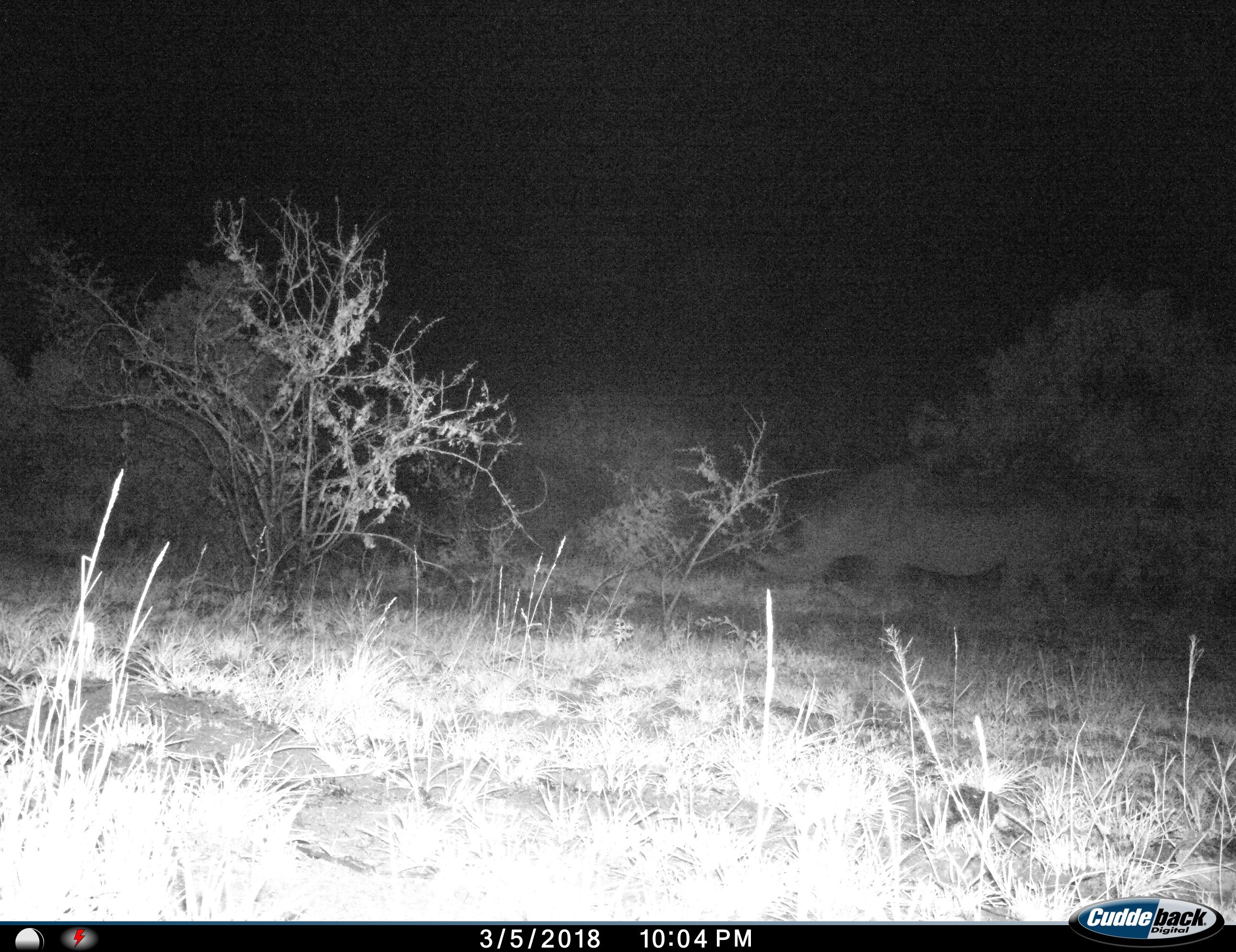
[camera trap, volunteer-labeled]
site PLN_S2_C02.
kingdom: Animalia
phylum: Chordata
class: Mammalia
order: Perissodactyla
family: Rhinocerotidae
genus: Ceratotherium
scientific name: Ceratotherium simum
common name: white rhinoceros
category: rhinoceroswhite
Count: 1.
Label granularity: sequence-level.